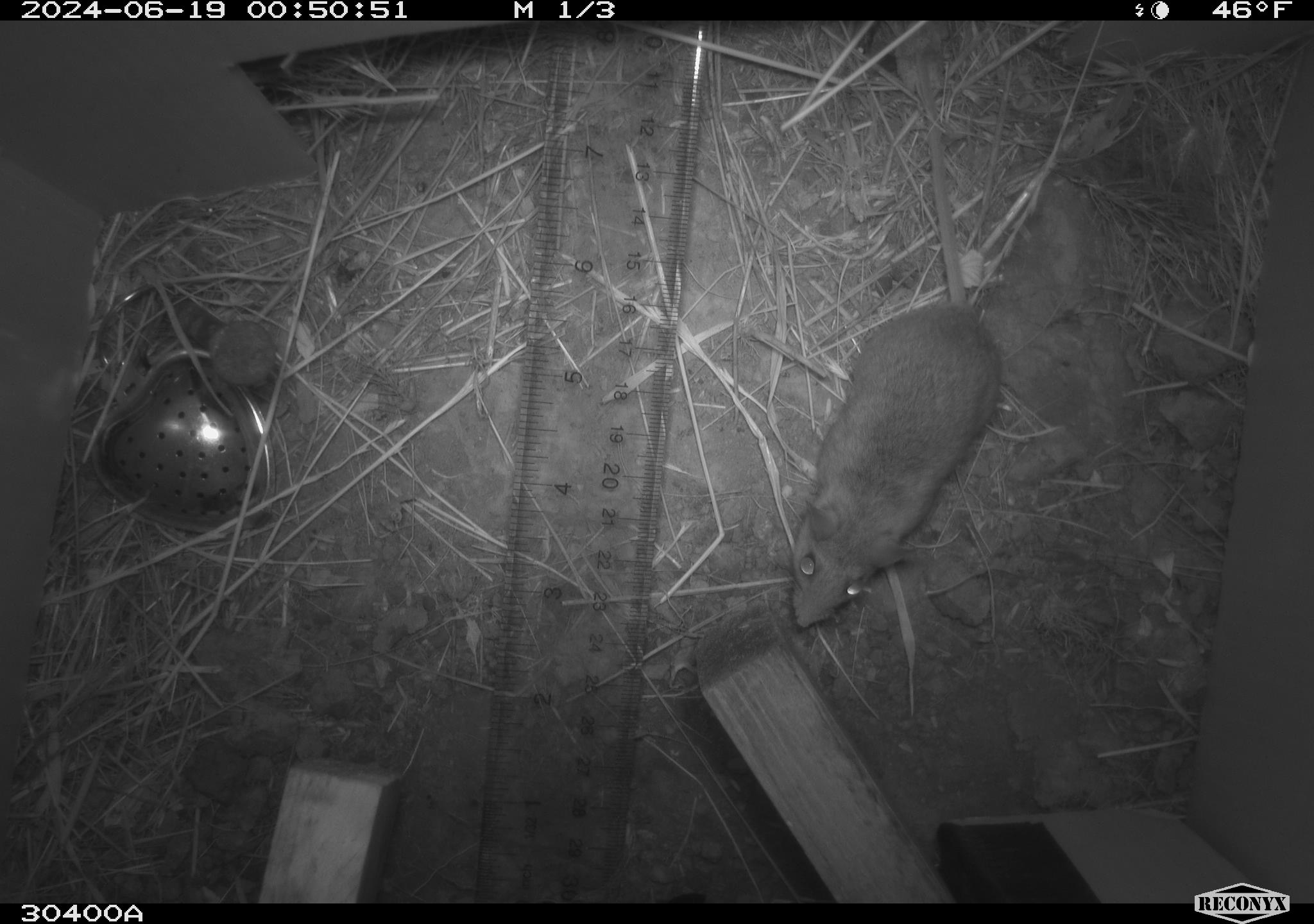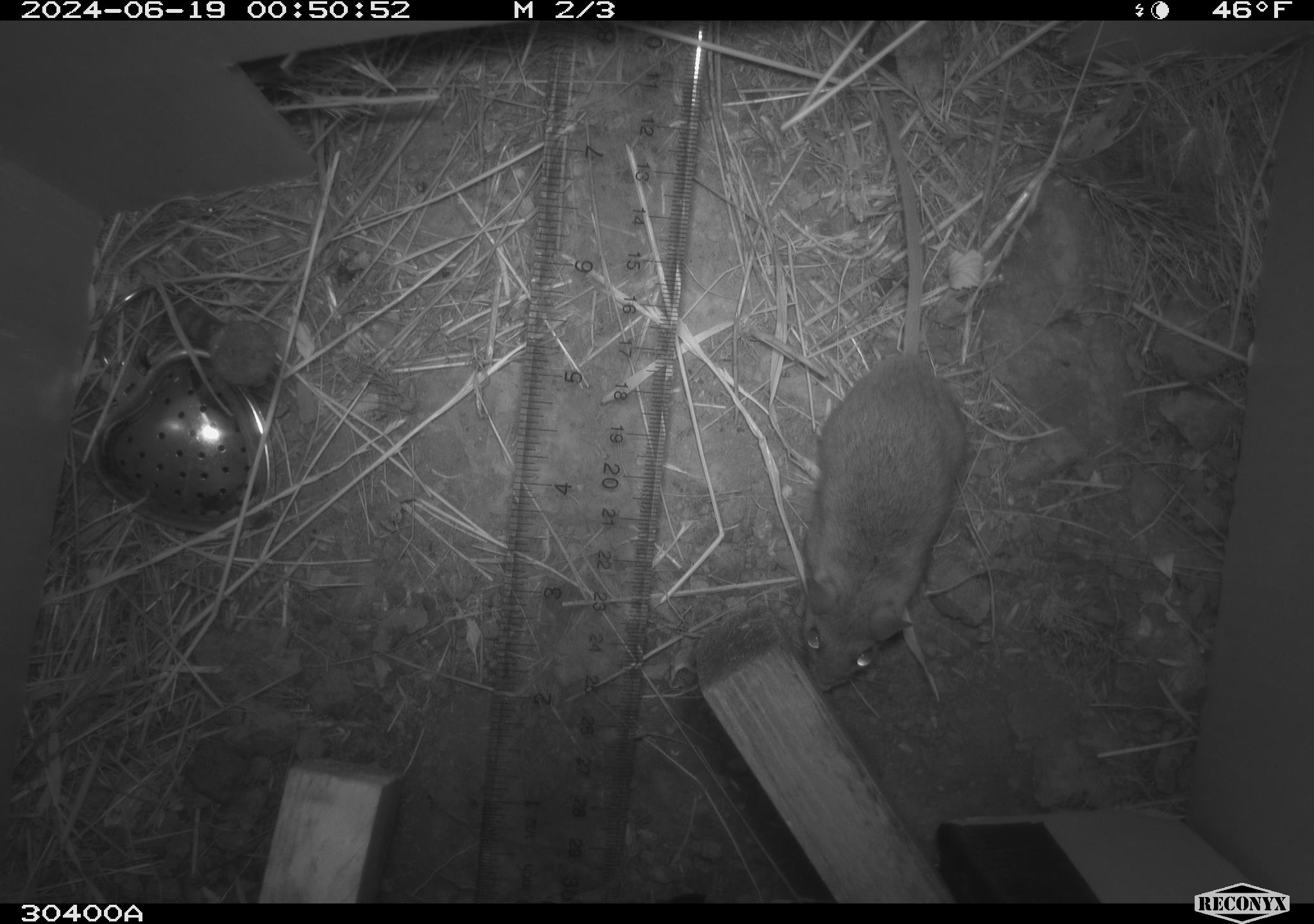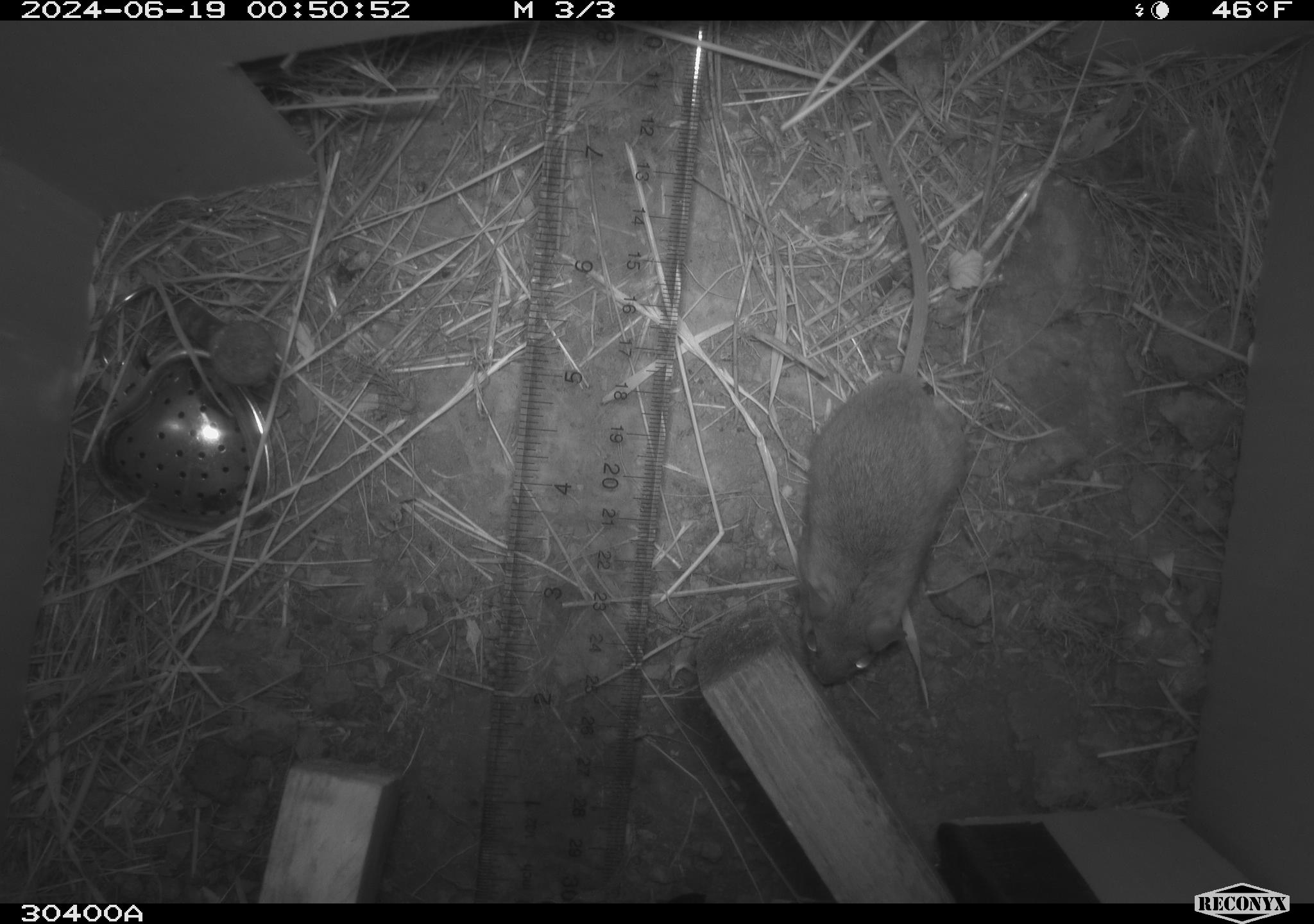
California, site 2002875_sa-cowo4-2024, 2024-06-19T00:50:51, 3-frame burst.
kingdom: Animalia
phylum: Chordata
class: Mammalia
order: Rodentia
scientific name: Rodentia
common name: mouse species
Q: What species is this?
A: Mouse species (Rodentia).